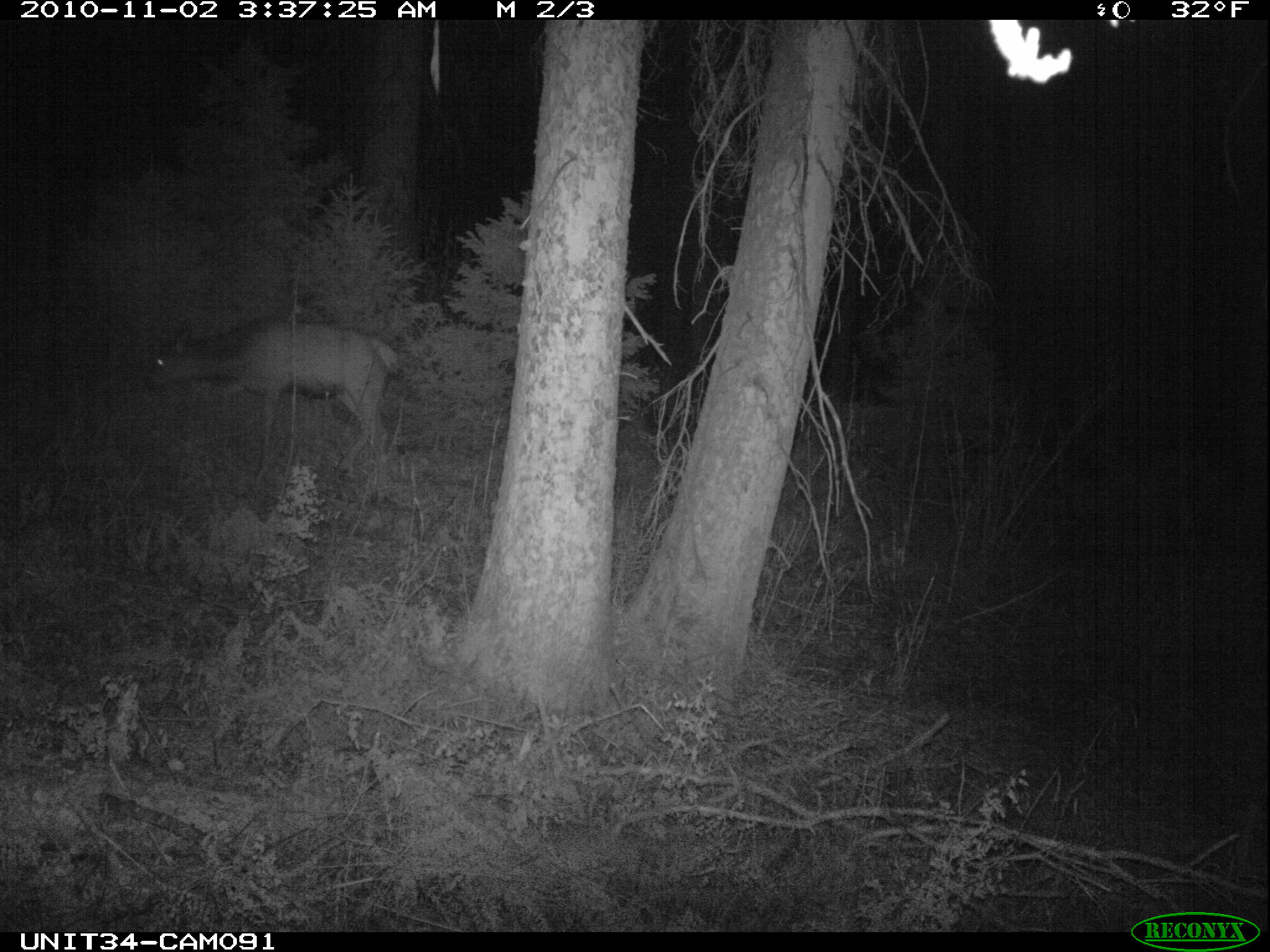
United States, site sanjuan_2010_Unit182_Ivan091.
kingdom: Animalia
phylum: Chordata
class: Mammalia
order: Artiodactyla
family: Cervidae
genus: Cervus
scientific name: Cervus elaphus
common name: red deer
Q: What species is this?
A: Cervus elaphus (red deer).